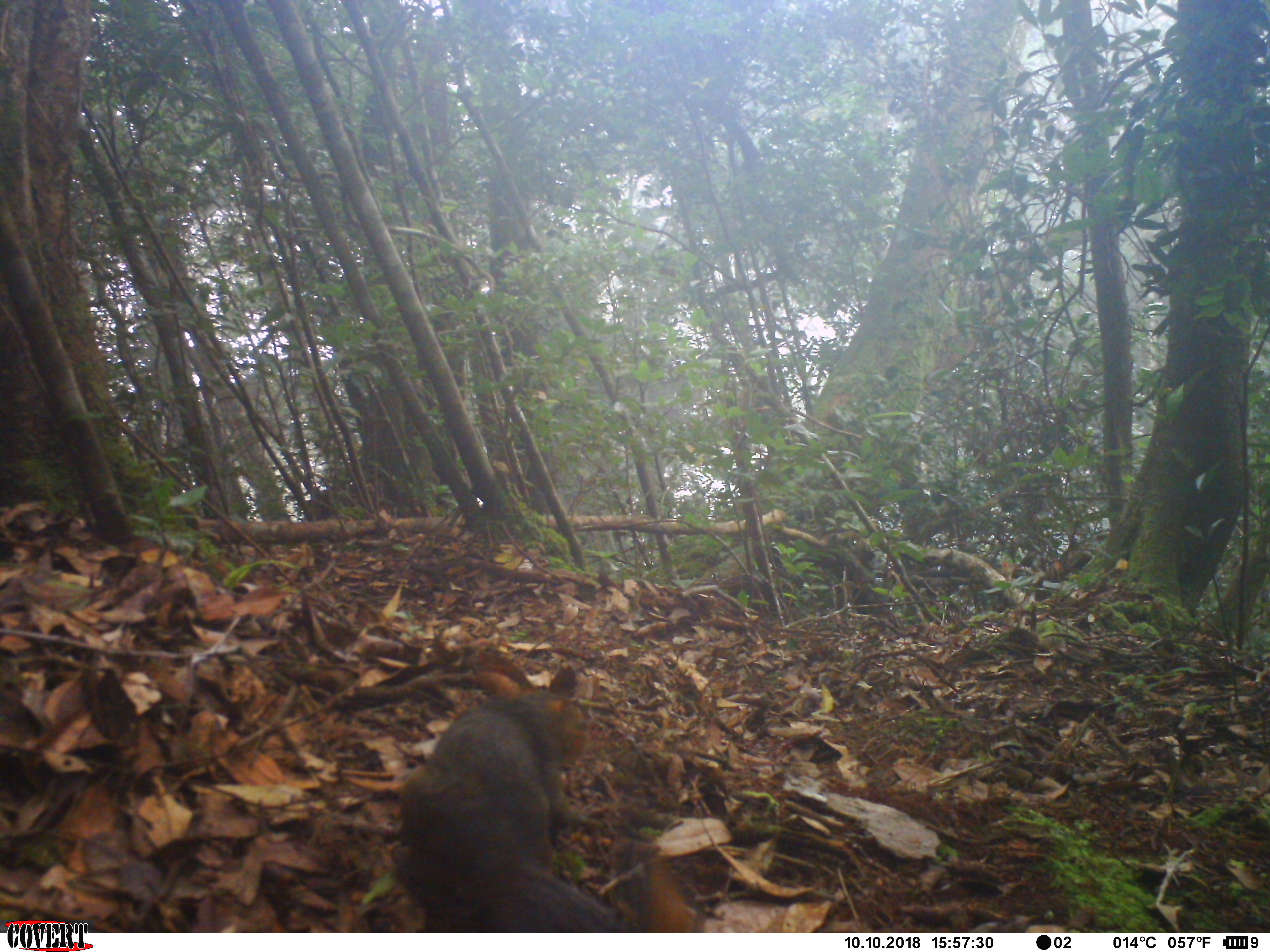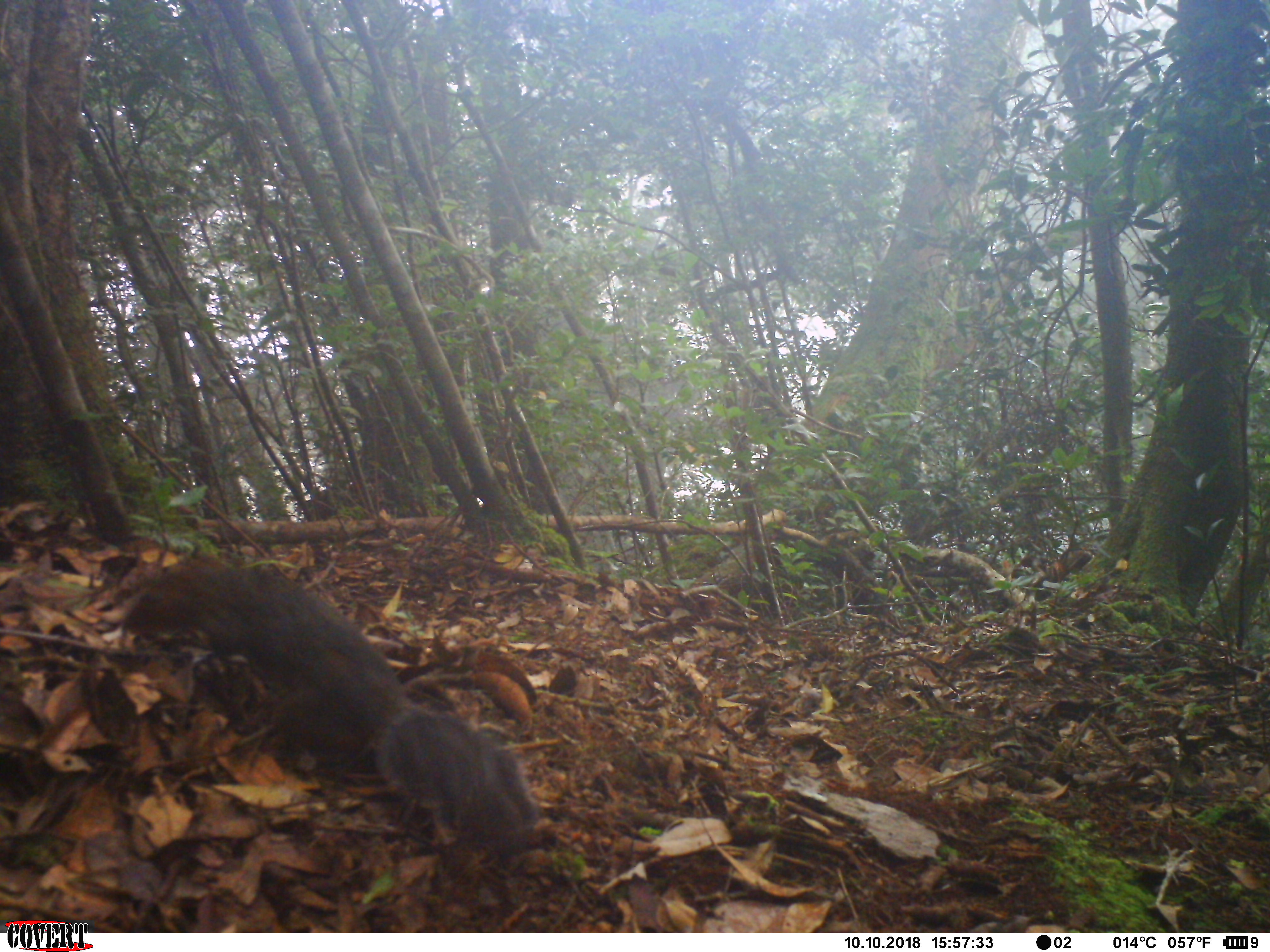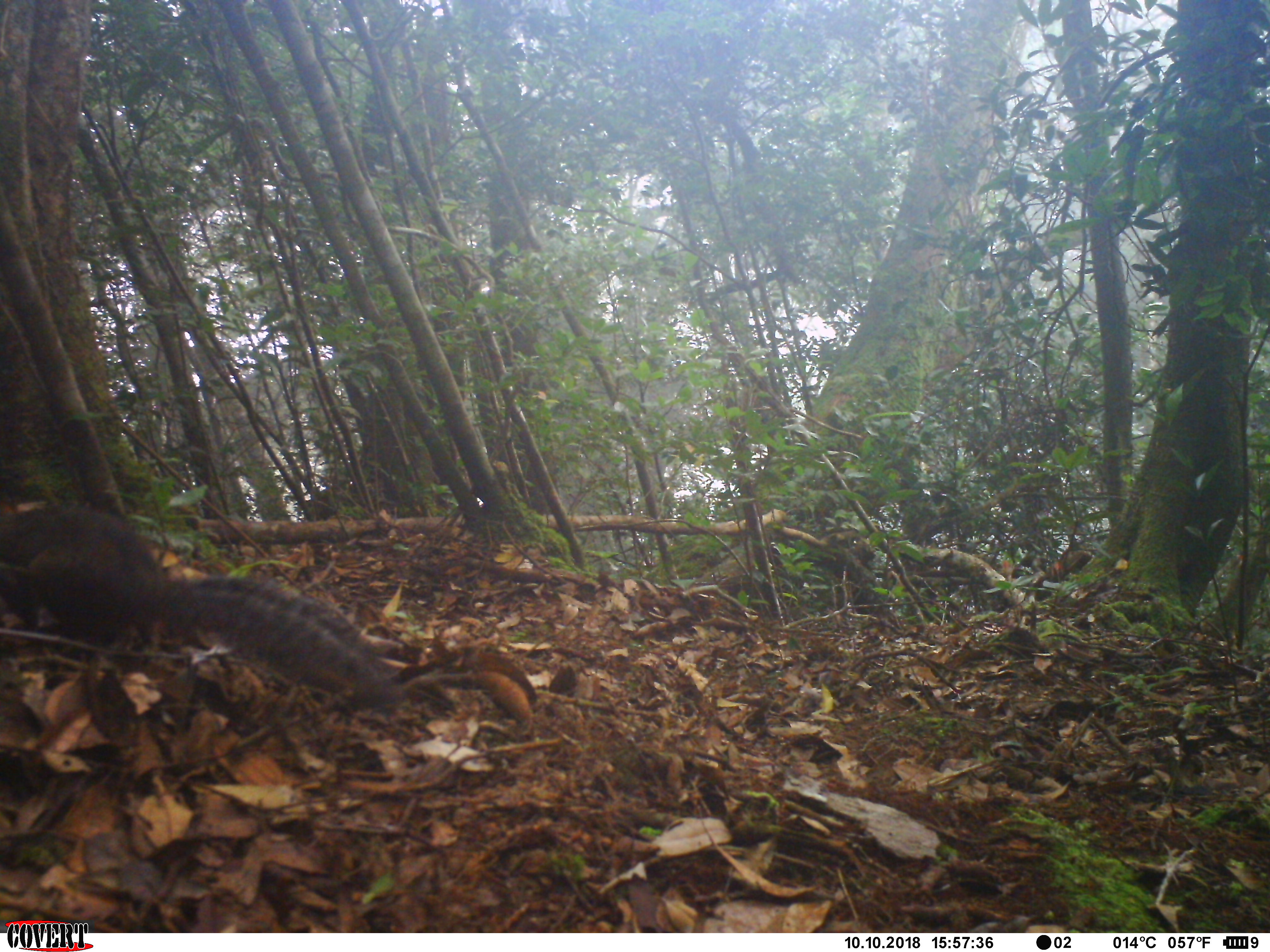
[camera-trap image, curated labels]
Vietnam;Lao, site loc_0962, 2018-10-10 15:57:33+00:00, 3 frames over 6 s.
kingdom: Animalia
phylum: Chordata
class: Mammalia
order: Rodentia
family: Sciuridae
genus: Dremomys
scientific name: Dremomys rufigenis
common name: red-cheeked squirrel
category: red cheeked squirrel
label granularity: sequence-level